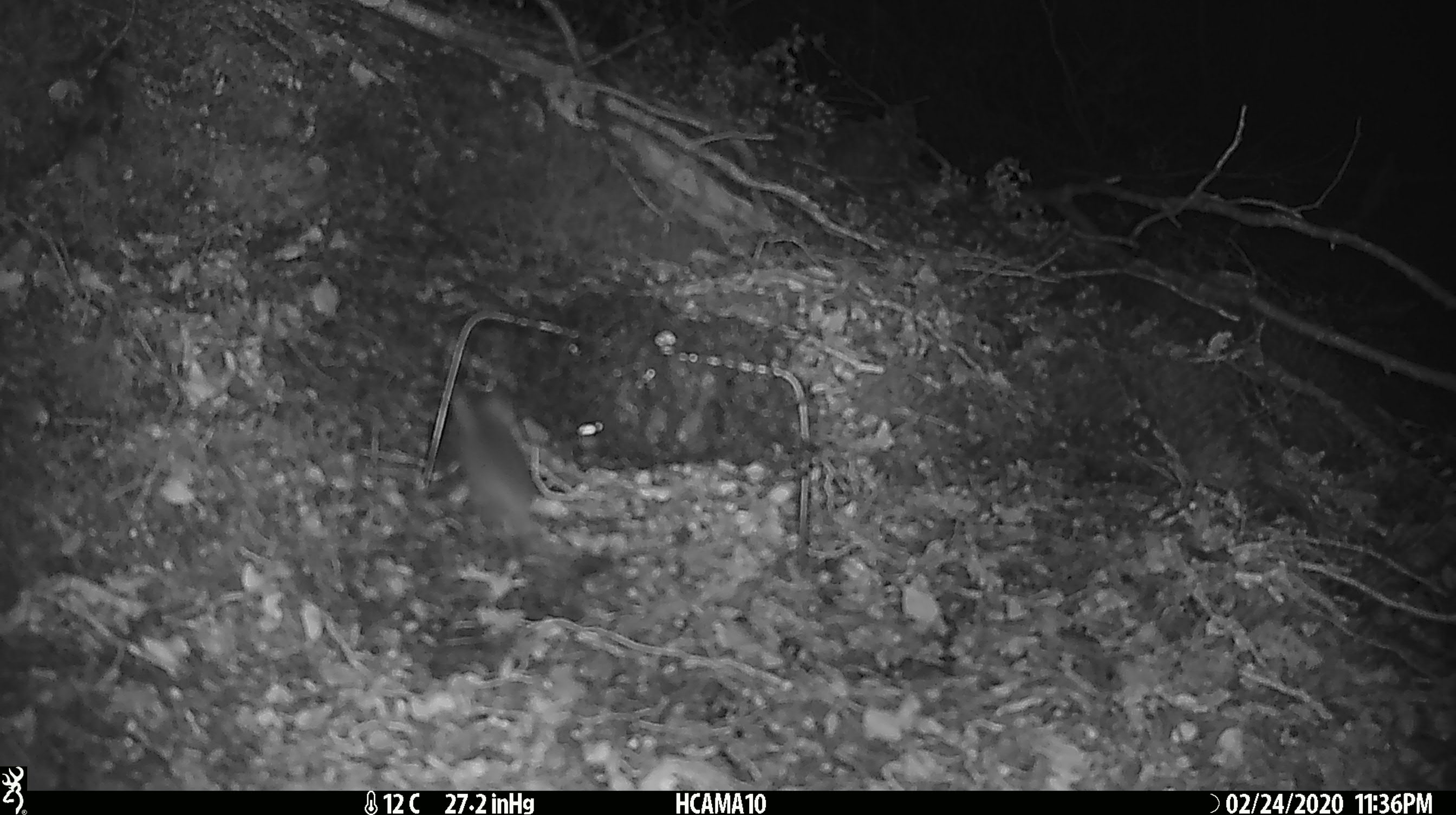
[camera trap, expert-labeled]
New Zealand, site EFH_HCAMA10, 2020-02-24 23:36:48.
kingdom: Animalia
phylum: Chordata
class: Mammalia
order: Rodentia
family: Muridae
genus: Mus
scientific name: Mus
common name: mouse